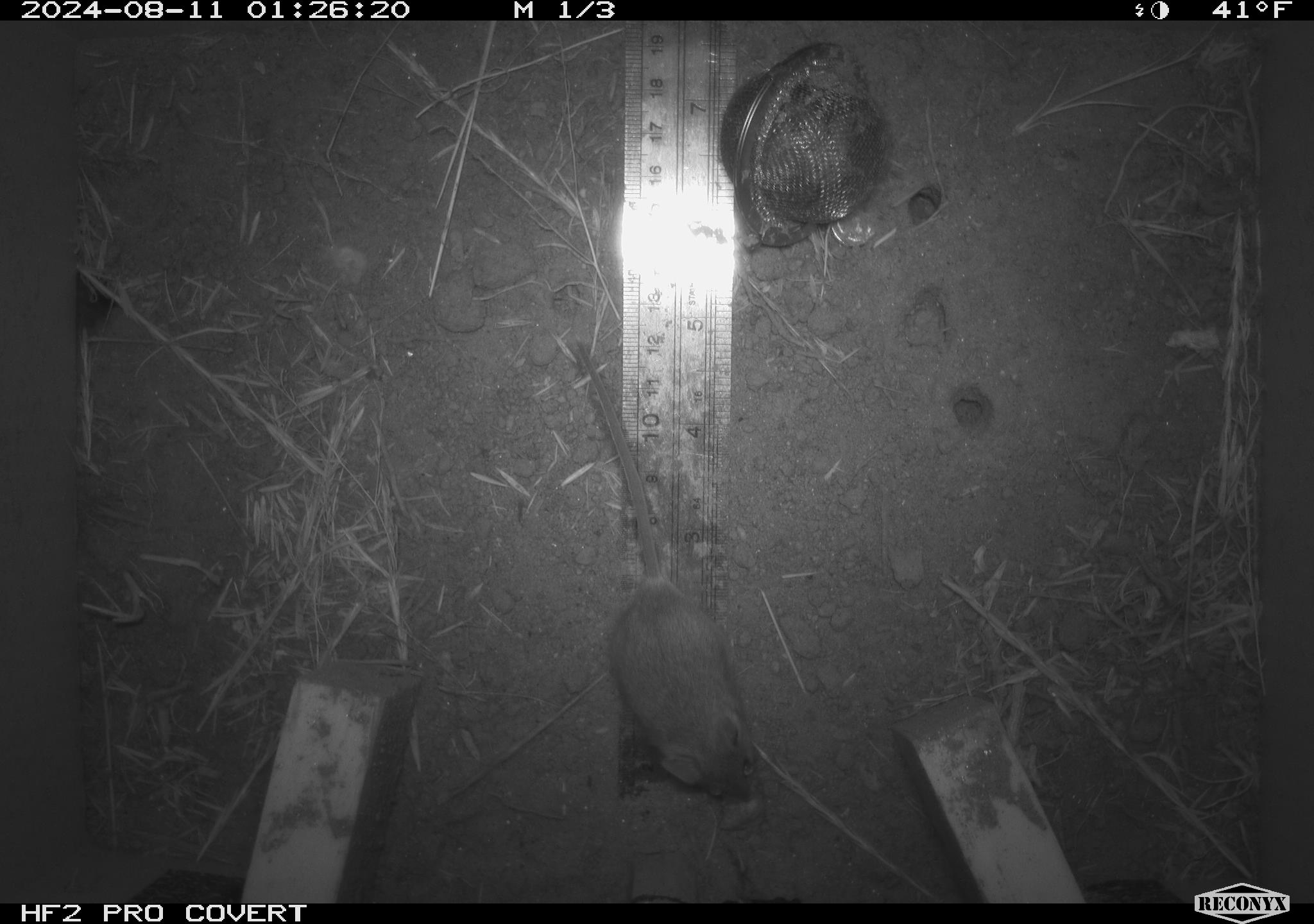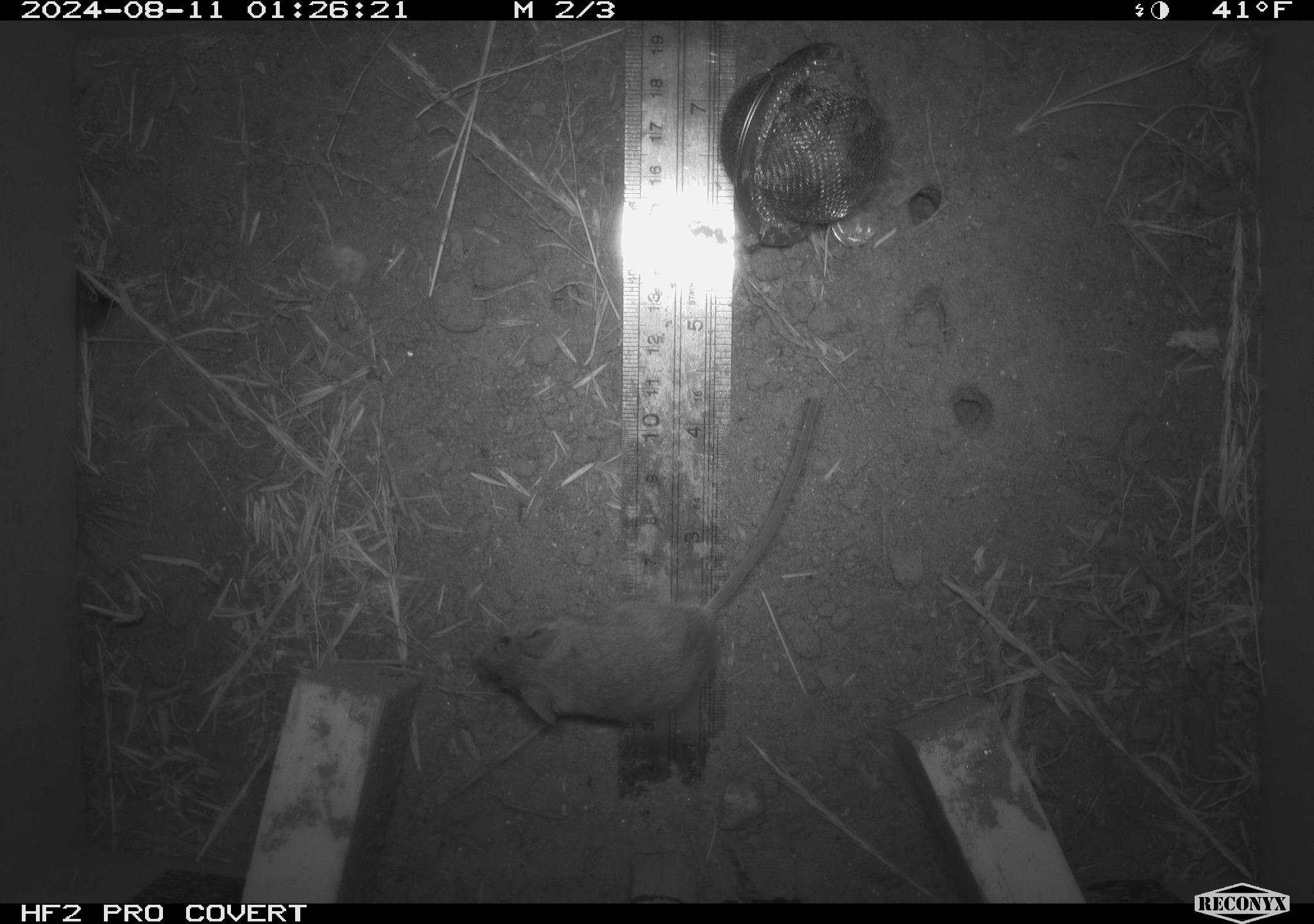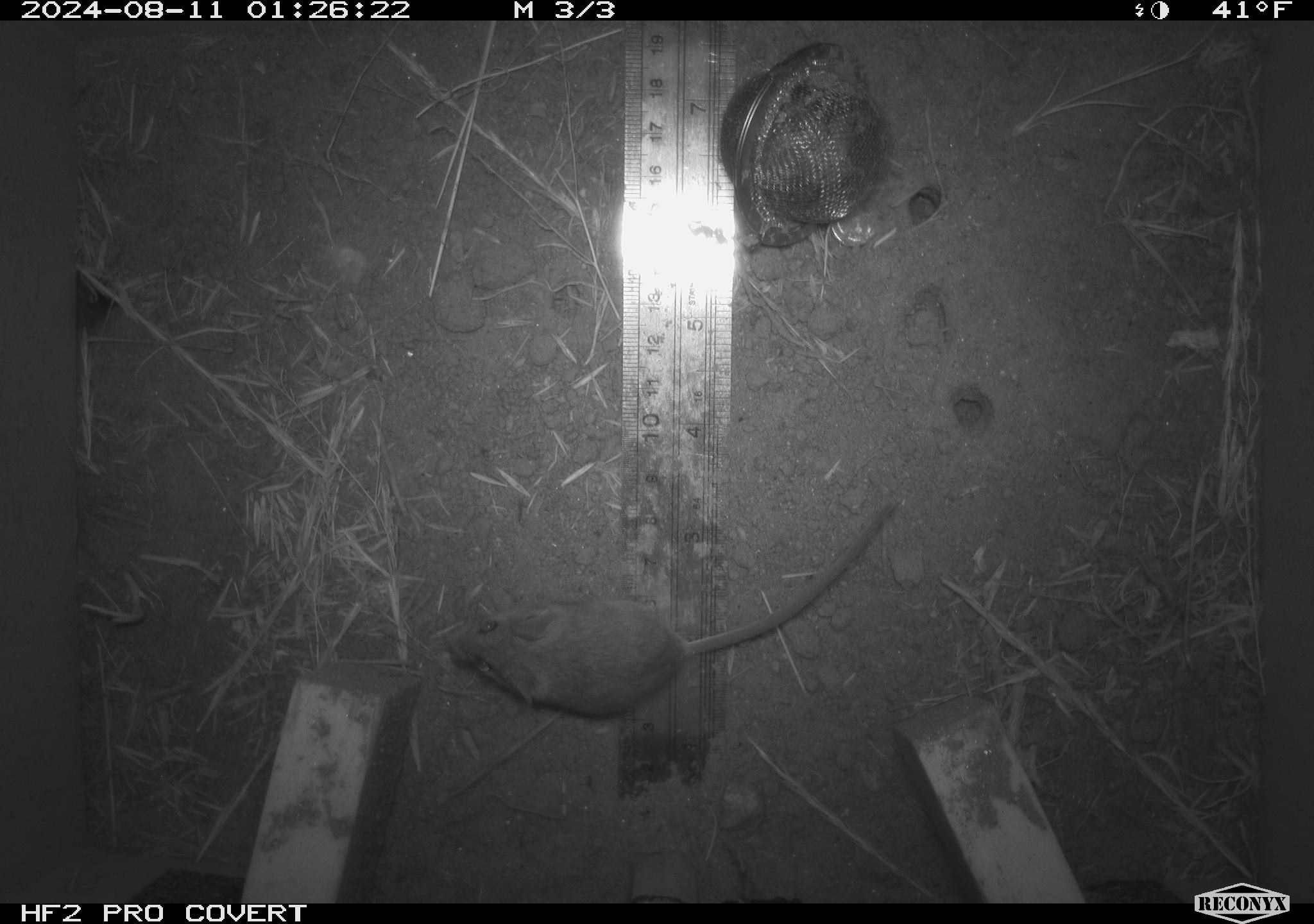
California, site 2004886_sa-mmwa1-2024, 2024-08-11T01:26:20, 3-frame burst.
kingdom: Animalia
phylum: Chordata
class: Mammalia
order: Rodentia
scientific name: Rodentia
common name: mouse species